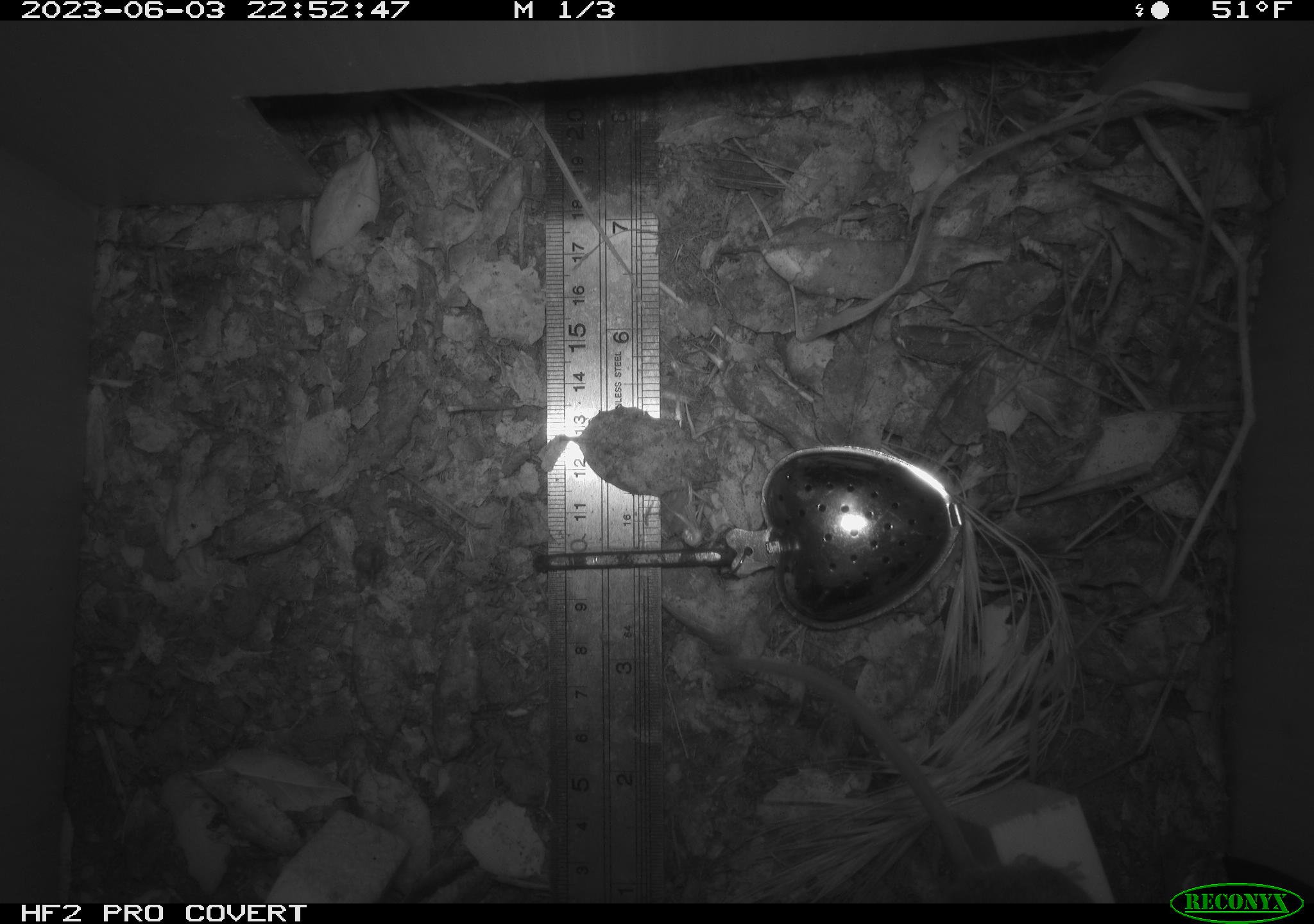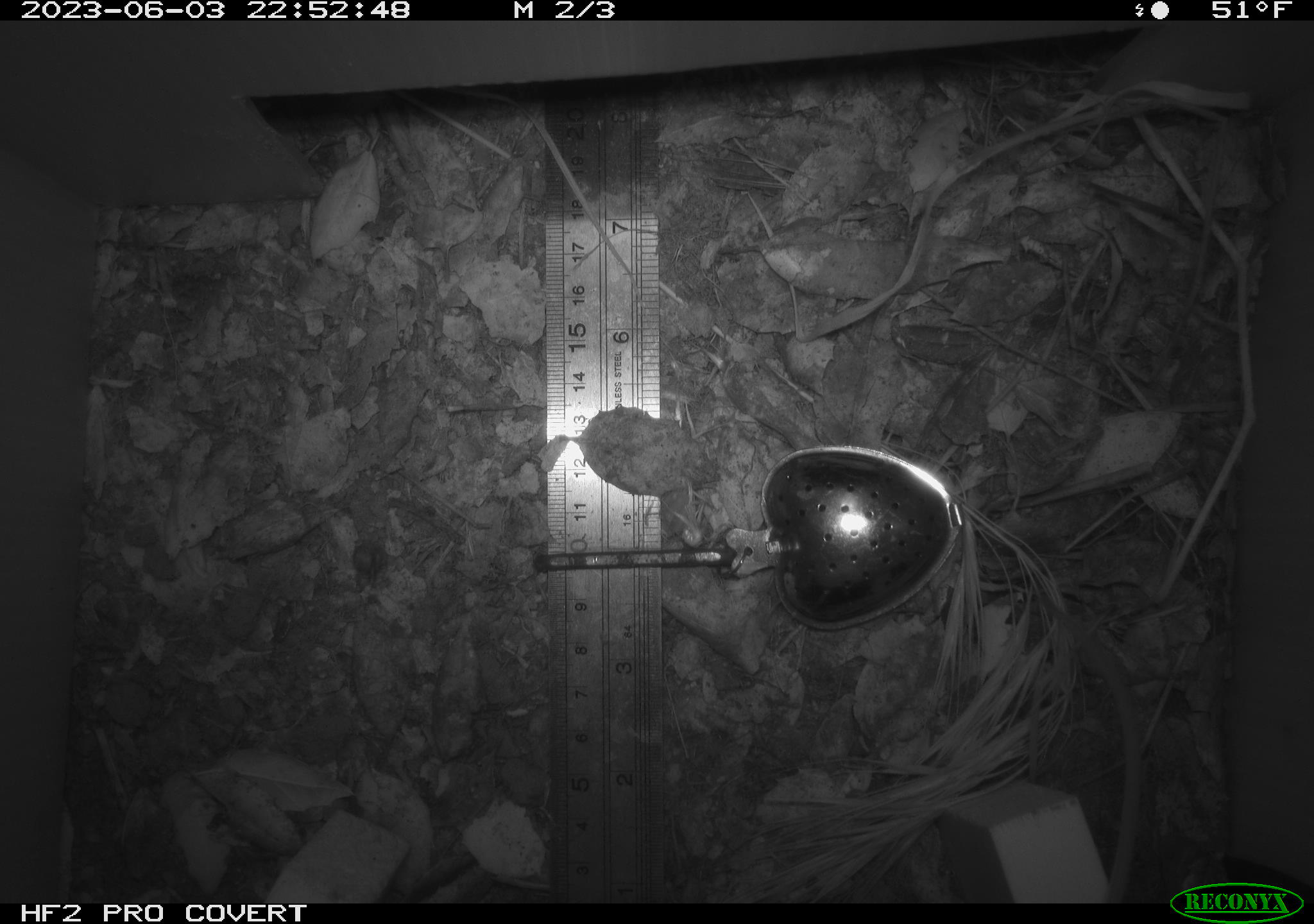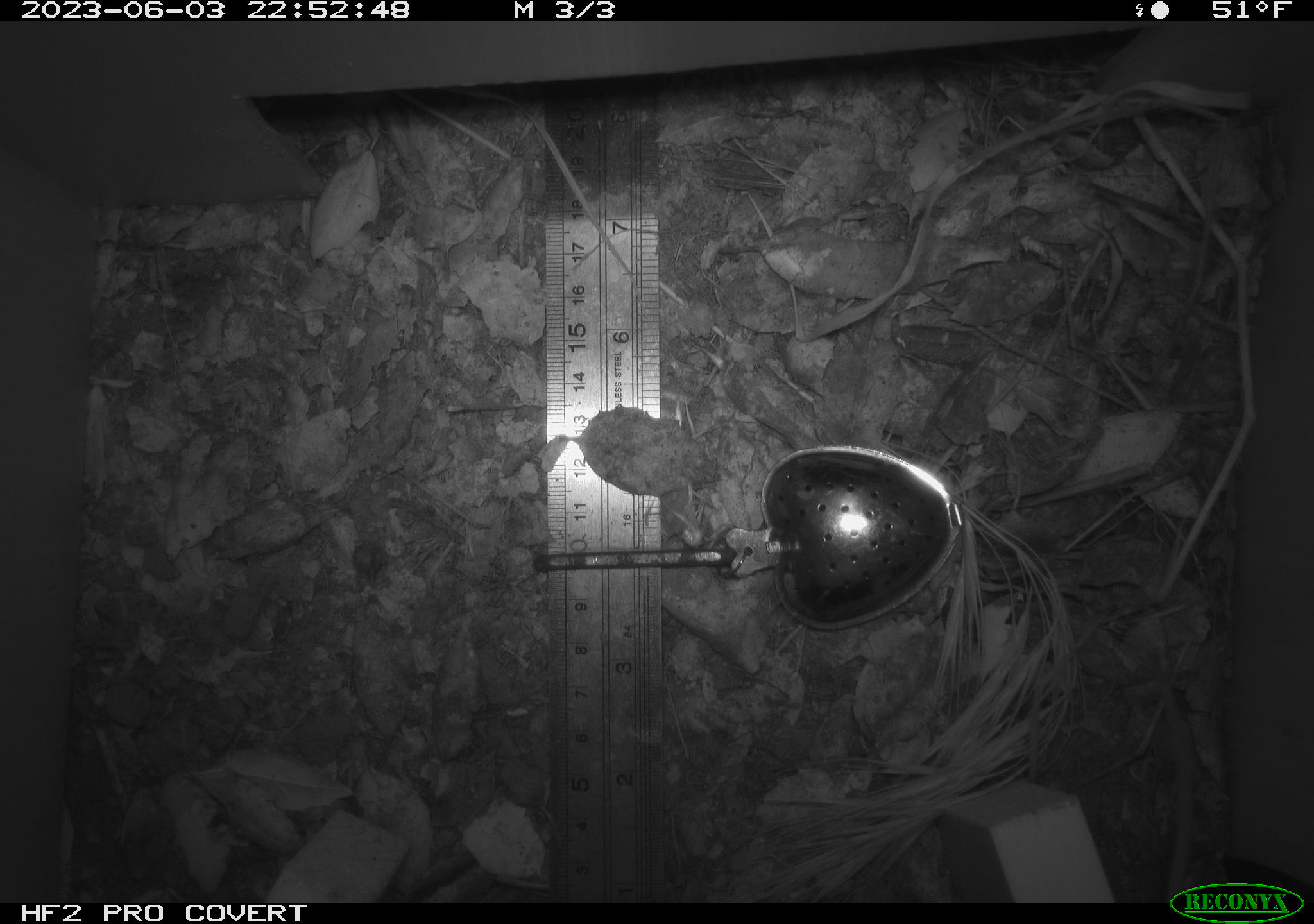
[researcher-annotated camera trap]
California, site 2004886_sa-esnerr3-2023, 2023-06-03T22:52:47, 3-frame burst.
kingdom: Animalia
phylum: Chordata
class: Mammalia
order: Rodentia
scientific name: Rodentia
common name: mouse species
Mouse species (Rodentia).